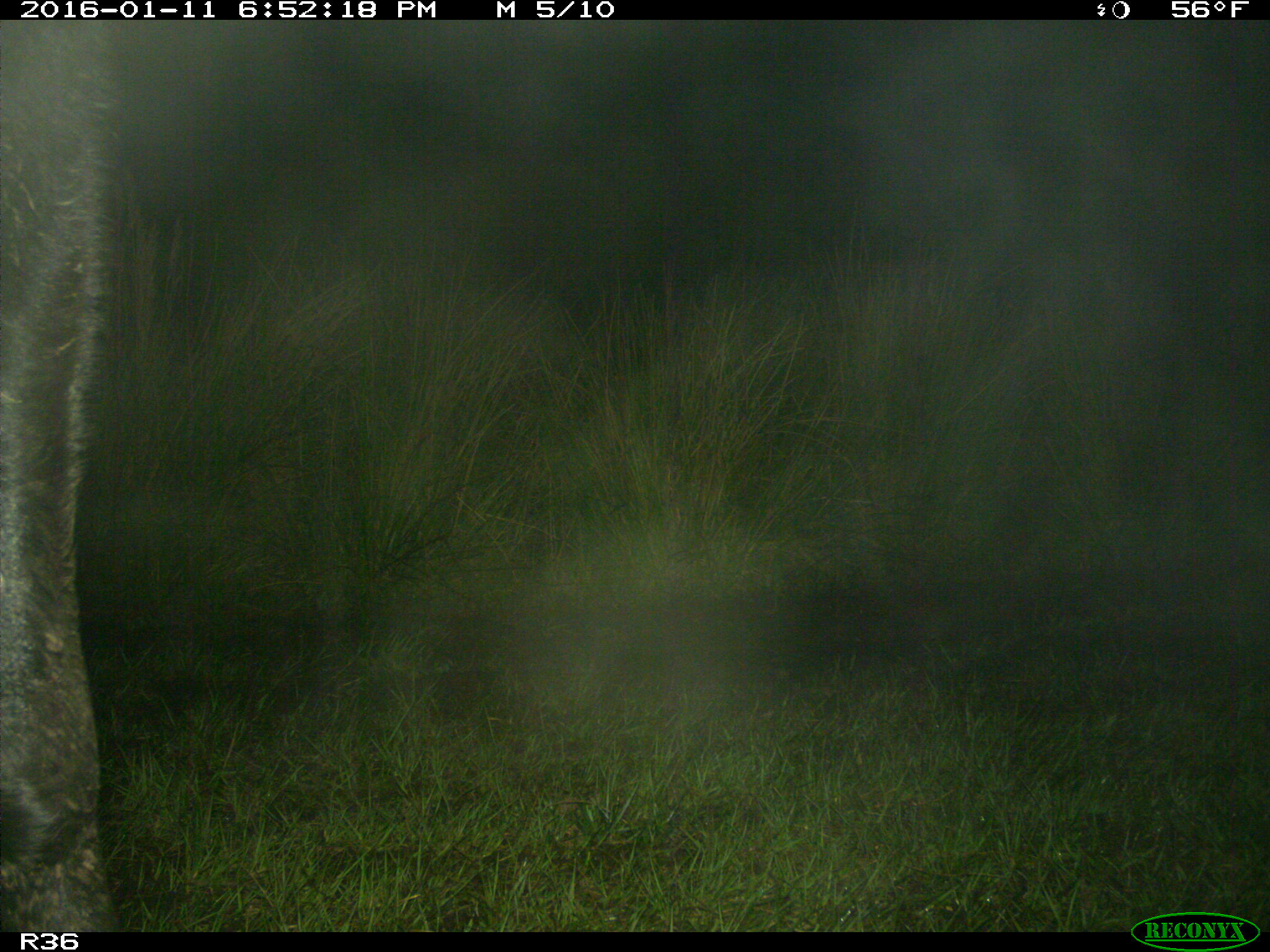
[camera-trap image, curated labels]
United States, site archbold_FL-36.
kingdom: Animalia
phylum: Chordata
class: Mammalia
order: Artiodactyla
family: Bovidae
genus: Bos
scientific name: Bos taurus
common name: domestic cow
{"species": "Bos taurus (domestic cow)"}